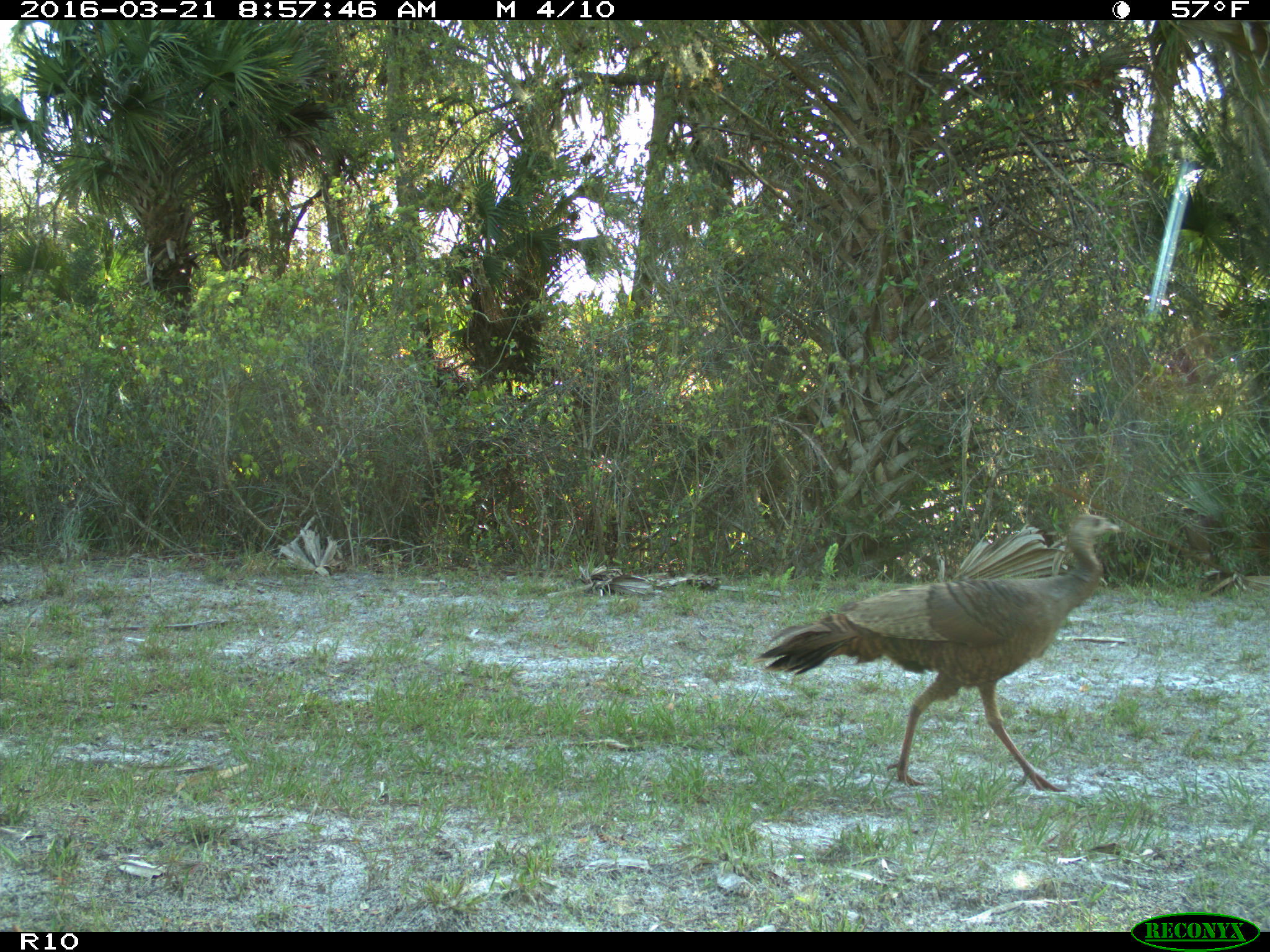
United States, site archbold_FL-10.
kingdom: Animalia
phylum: Chordata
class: Aves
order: Galliformes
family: Phasianidae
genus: Meleagris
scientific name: Meleagris gallopavo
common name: wild turkey